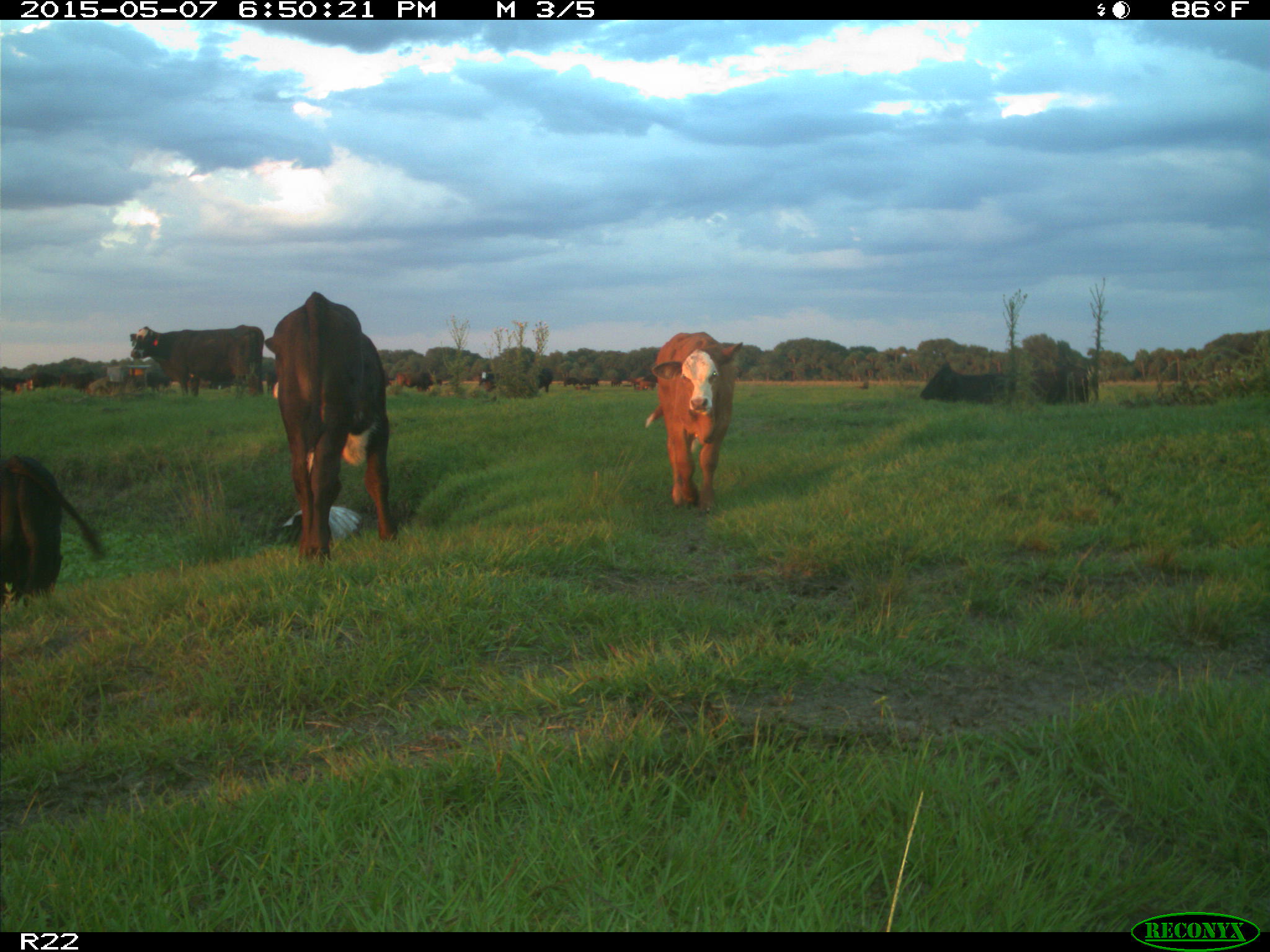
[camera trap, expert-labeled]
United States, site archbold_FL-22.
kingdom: Animalia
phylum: Chordata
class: Mammalia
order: Artiodactyla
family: Bovidae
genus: Bos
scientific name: Bos taurus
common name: domestic cow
Bos taurus (domestic cow).